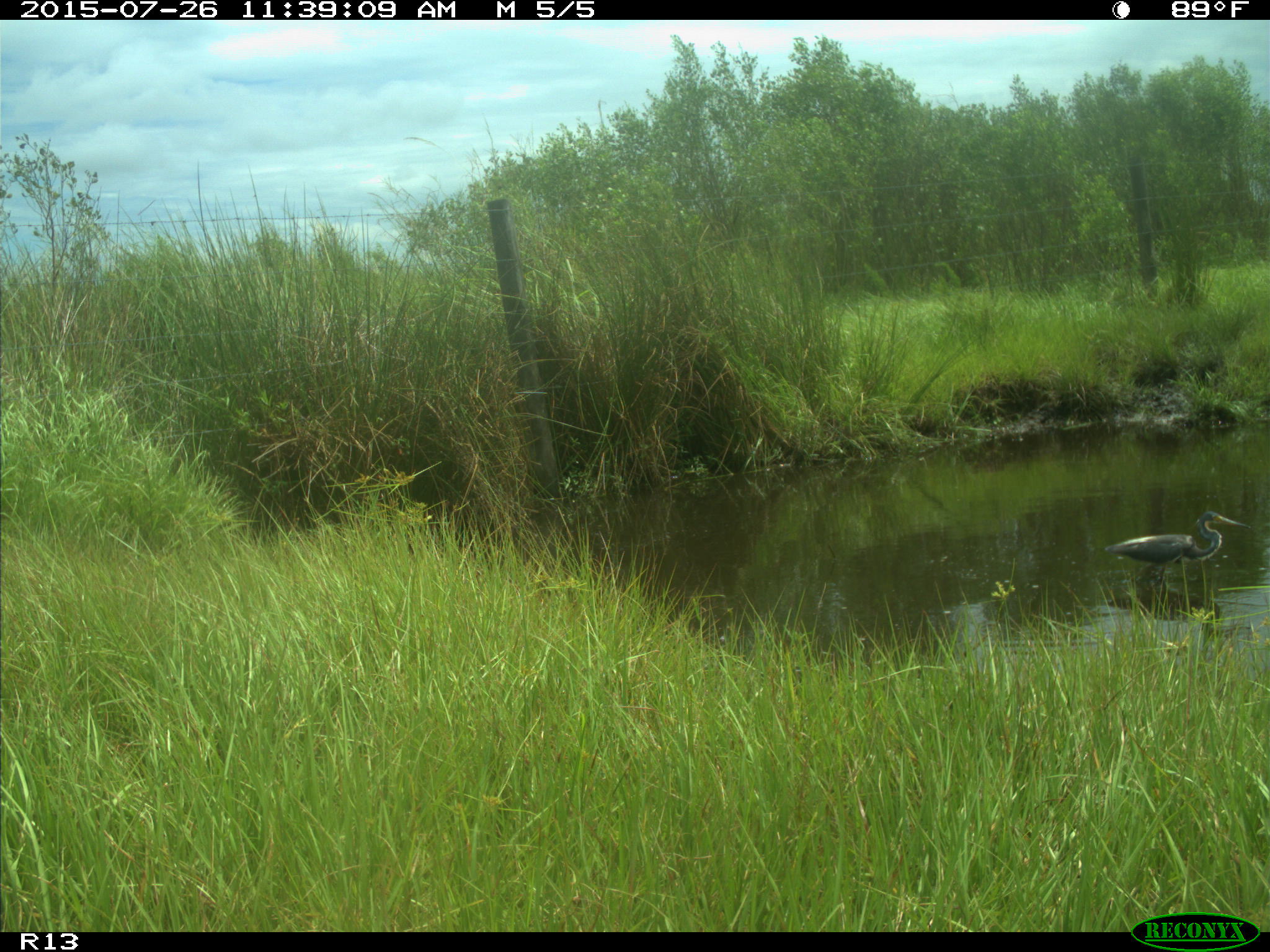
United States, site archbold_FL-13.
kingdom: Animalia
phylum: Chordata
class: Mammalia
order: Artiodactyla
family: Bovidae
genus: Bos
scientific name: Bos taurus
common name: domestic cow